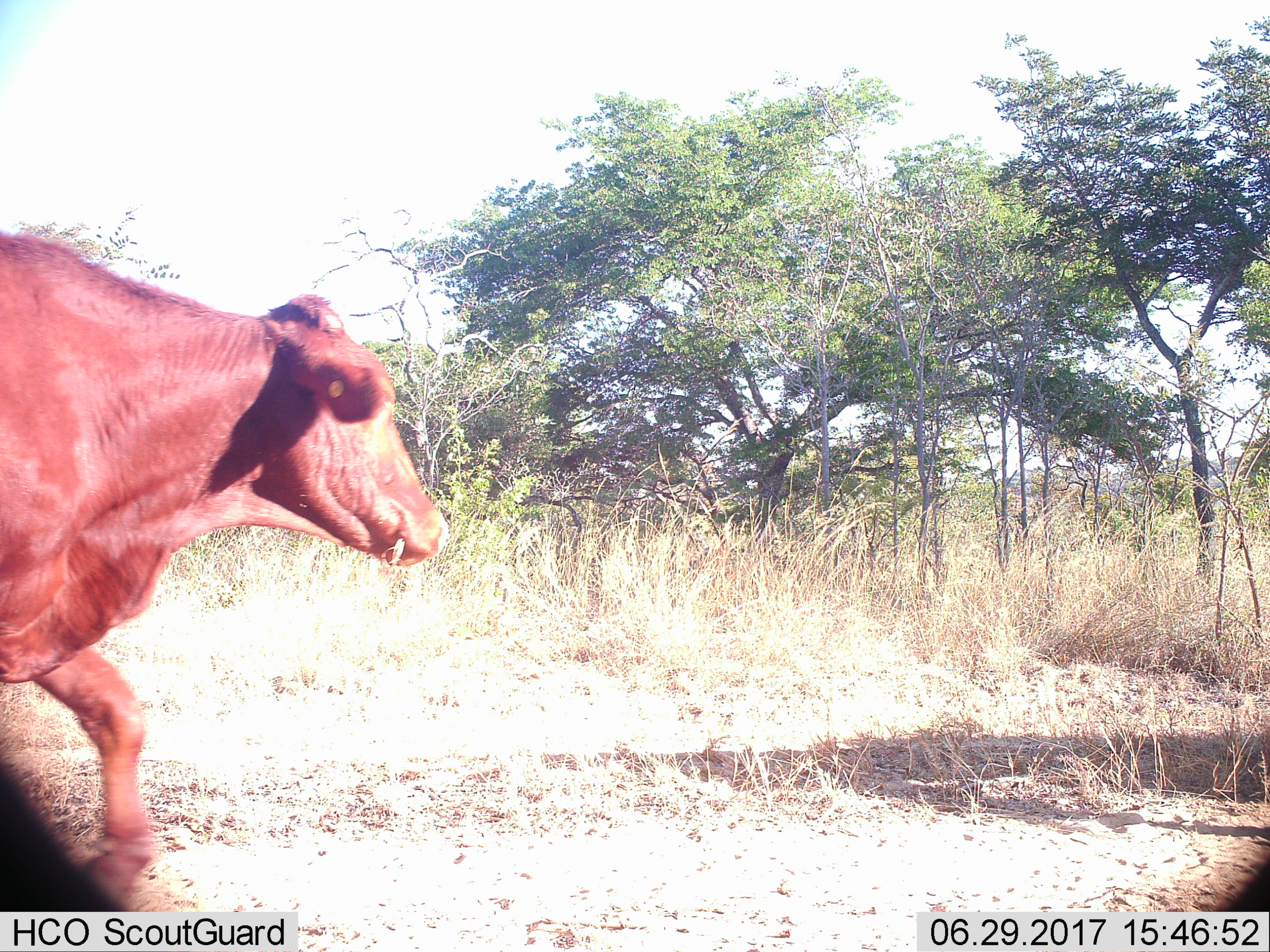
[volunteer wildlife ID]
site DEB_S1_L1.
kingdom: Animalia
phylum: Chordata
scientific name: Vertebrata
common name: domestic animal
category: domesticanimal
Domesticanimal (domestic animal) (Vertebrata), count 1. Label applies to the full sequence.